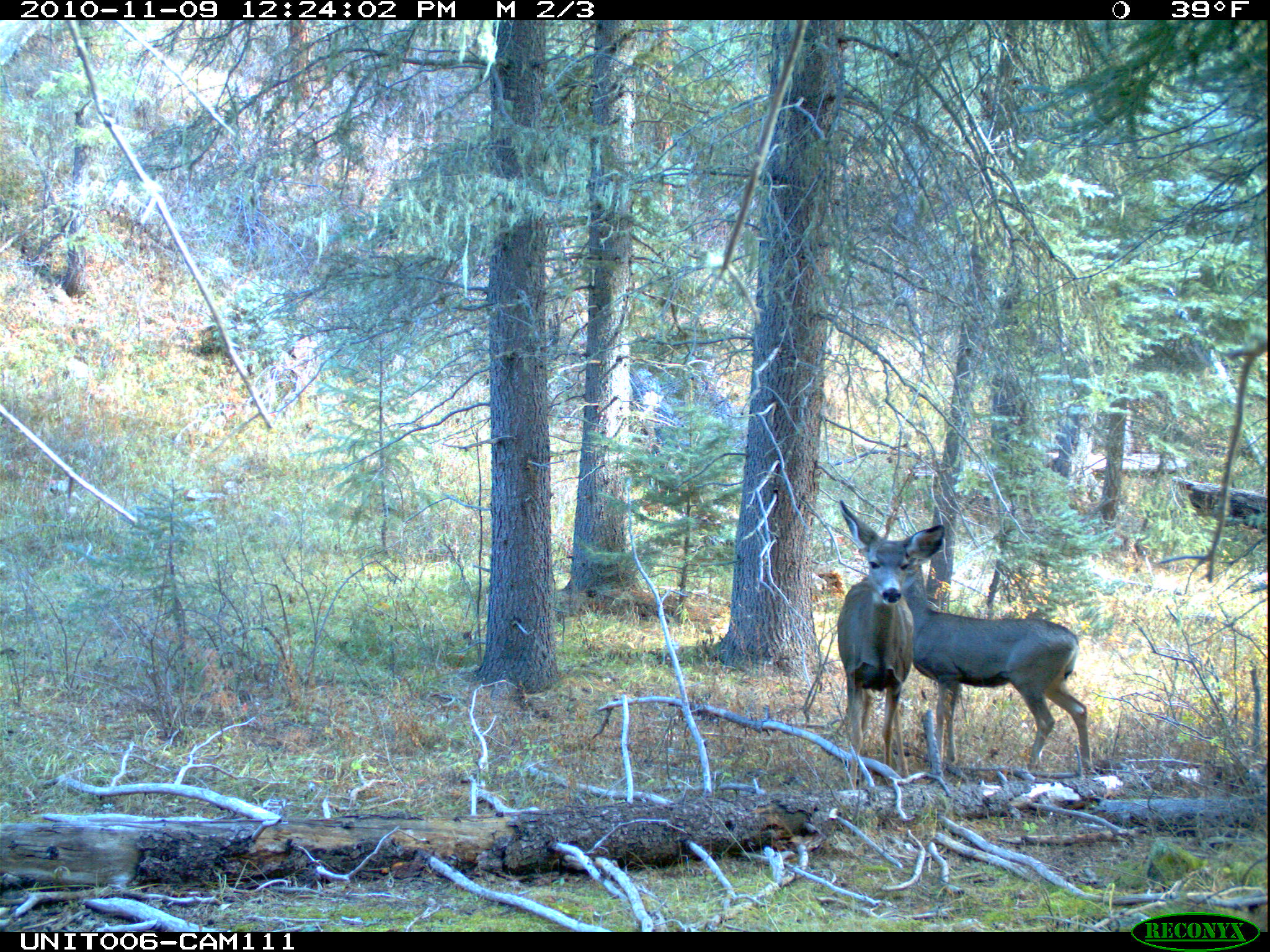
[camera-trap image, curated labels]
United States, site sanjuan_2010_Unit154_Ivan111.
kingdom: Animalia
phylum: Chordata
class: Mammalia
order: Artiodactyla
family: Cervidae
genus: Odocoileus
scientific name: Odocoileus hemionus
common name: mule deer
Odocoileus hemionus (mule deer).